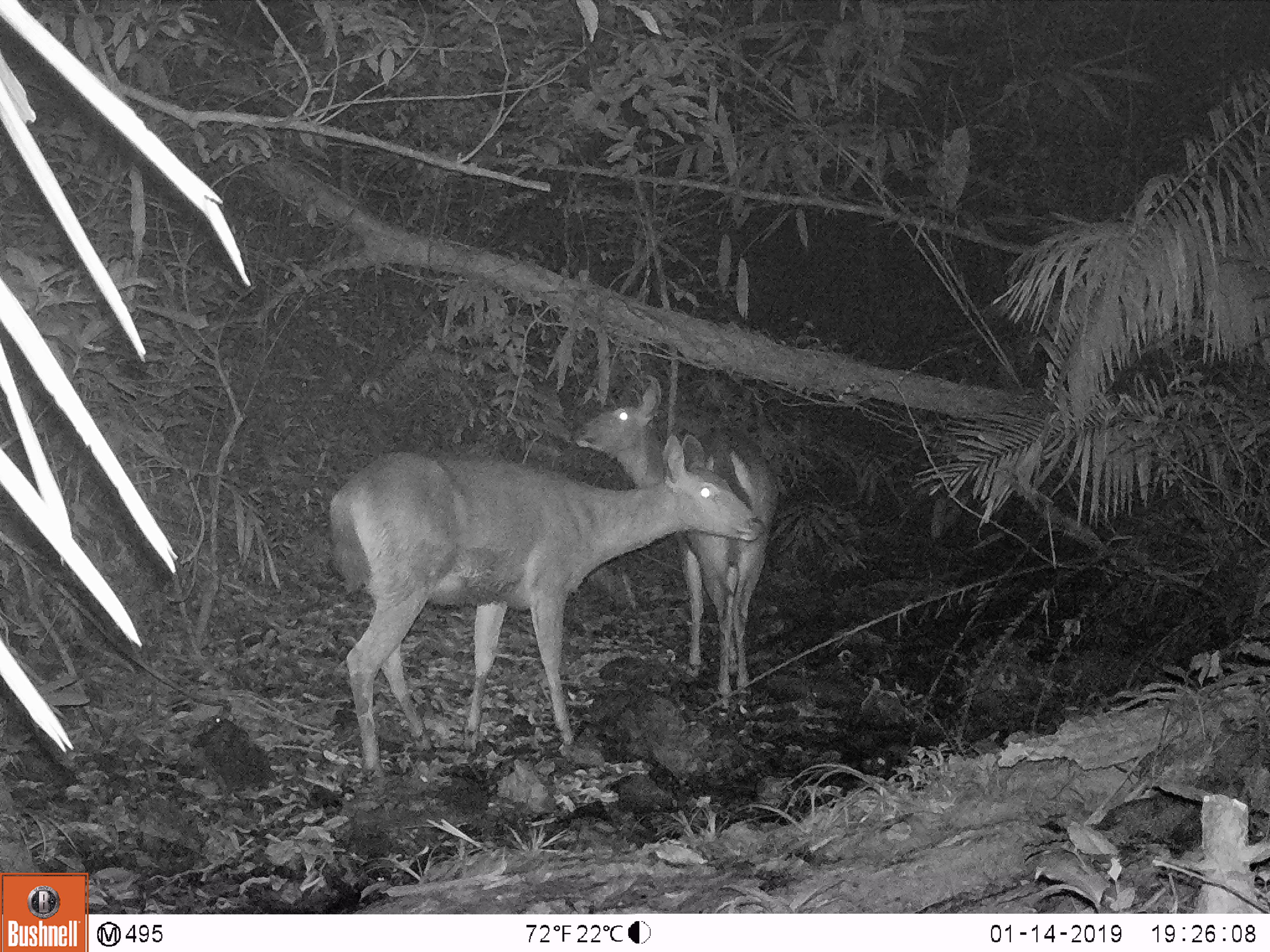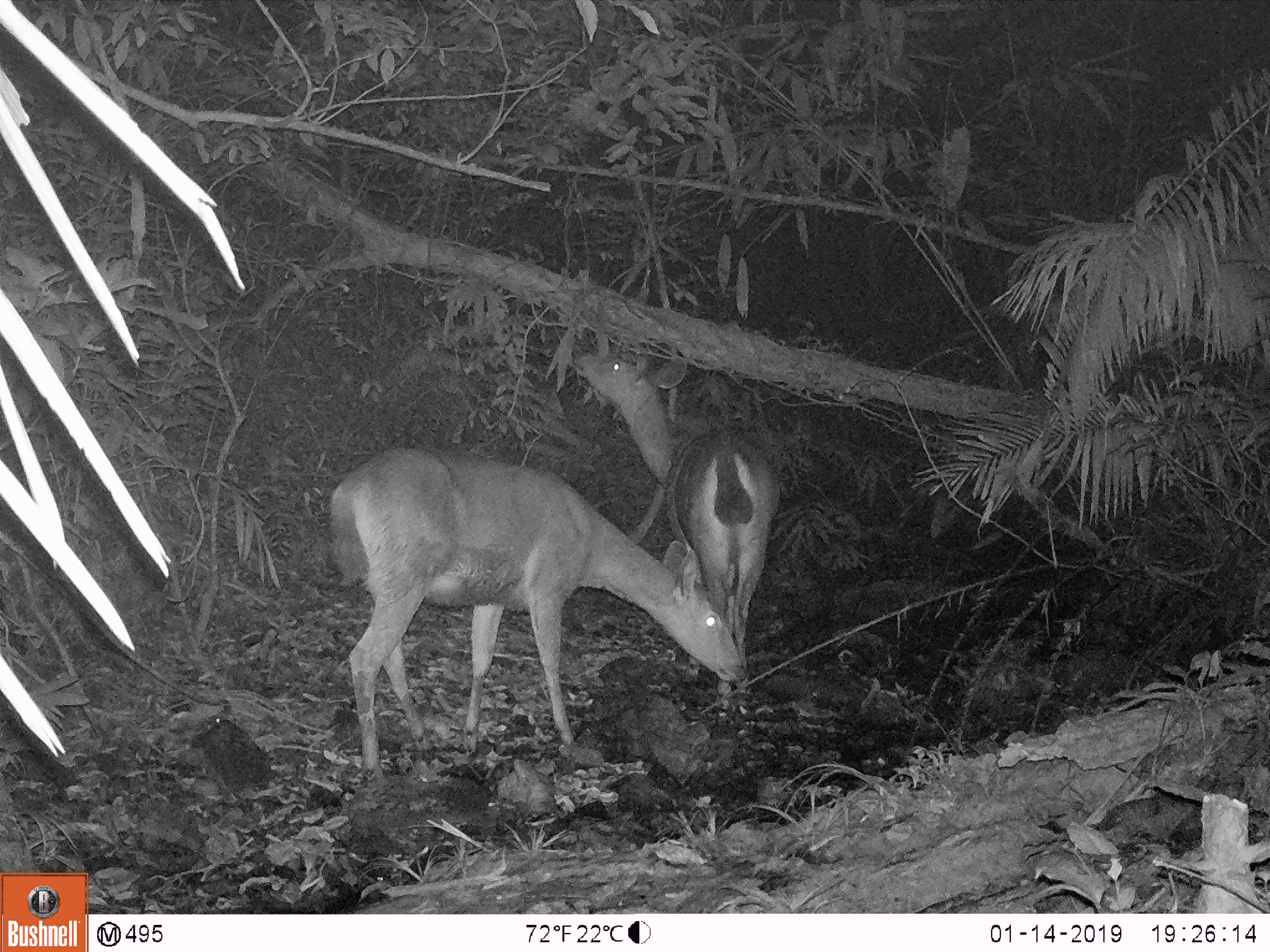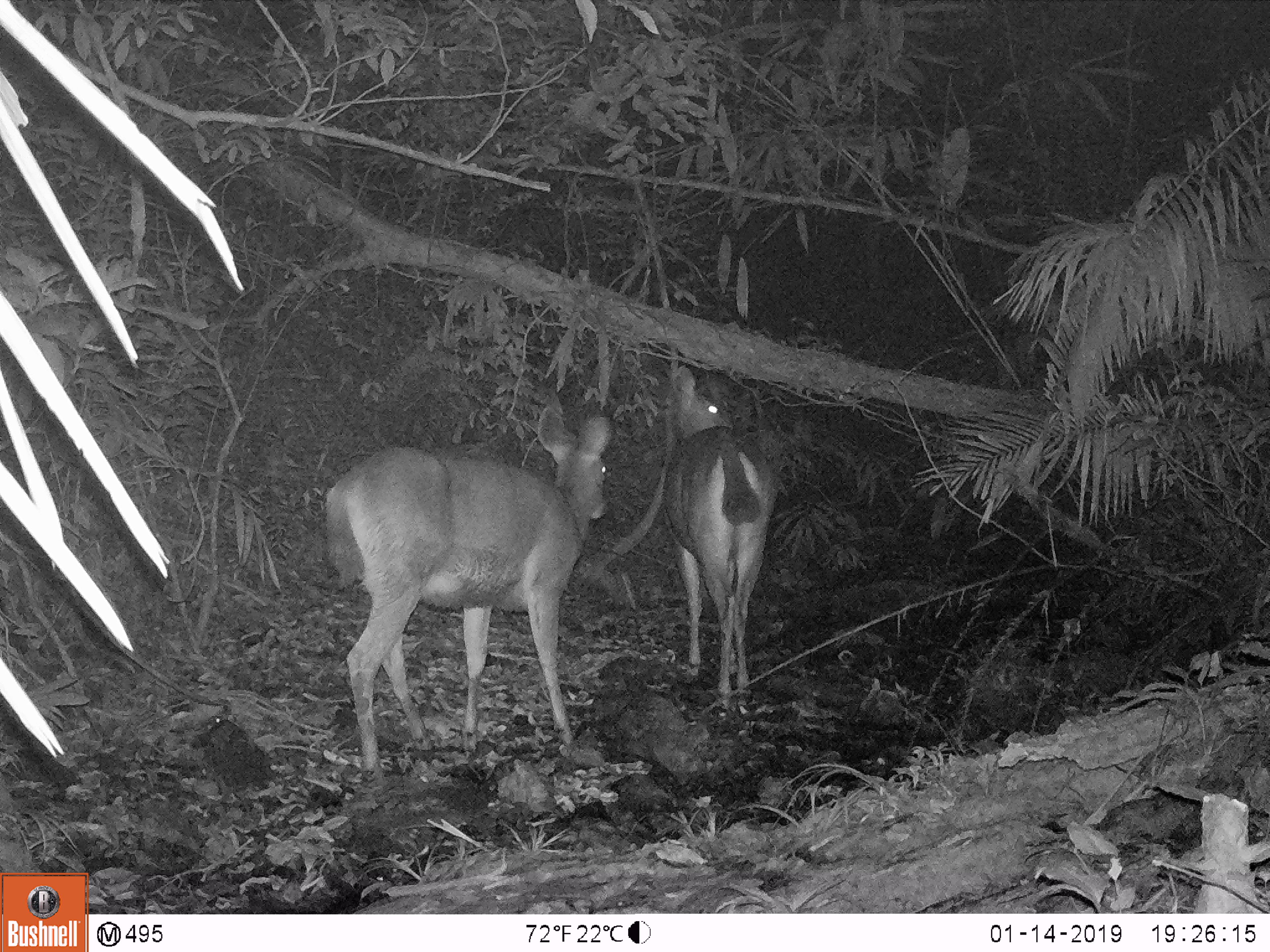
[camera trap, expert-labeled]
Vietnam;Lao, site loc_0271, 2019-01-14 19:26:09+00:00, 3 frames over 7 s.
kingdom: Animalia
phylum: Chordata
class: Mammalia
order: Artiodactyla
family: Cervidae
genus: Rusa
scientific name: Rusa unicolor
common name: sambar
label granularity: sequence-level